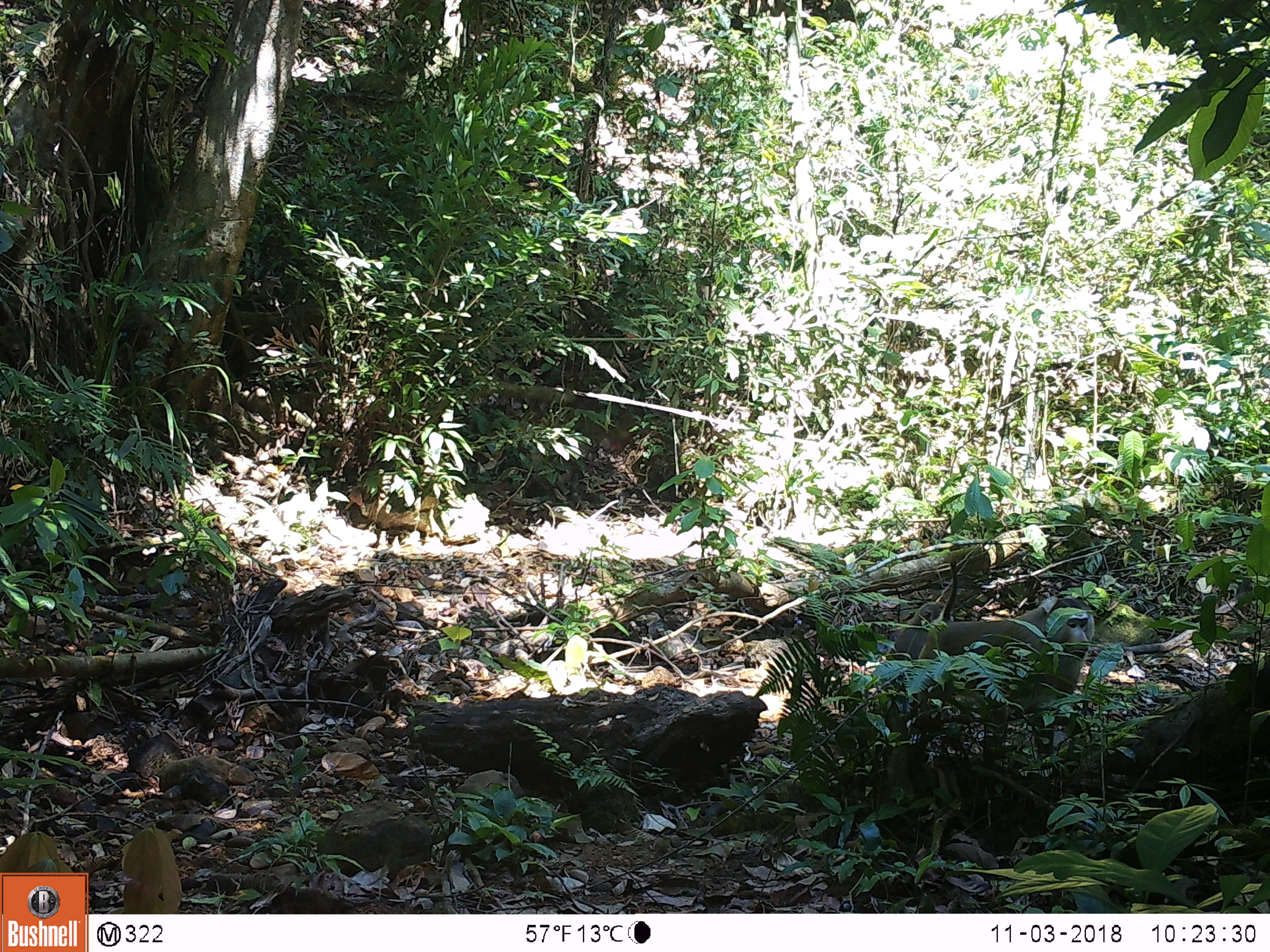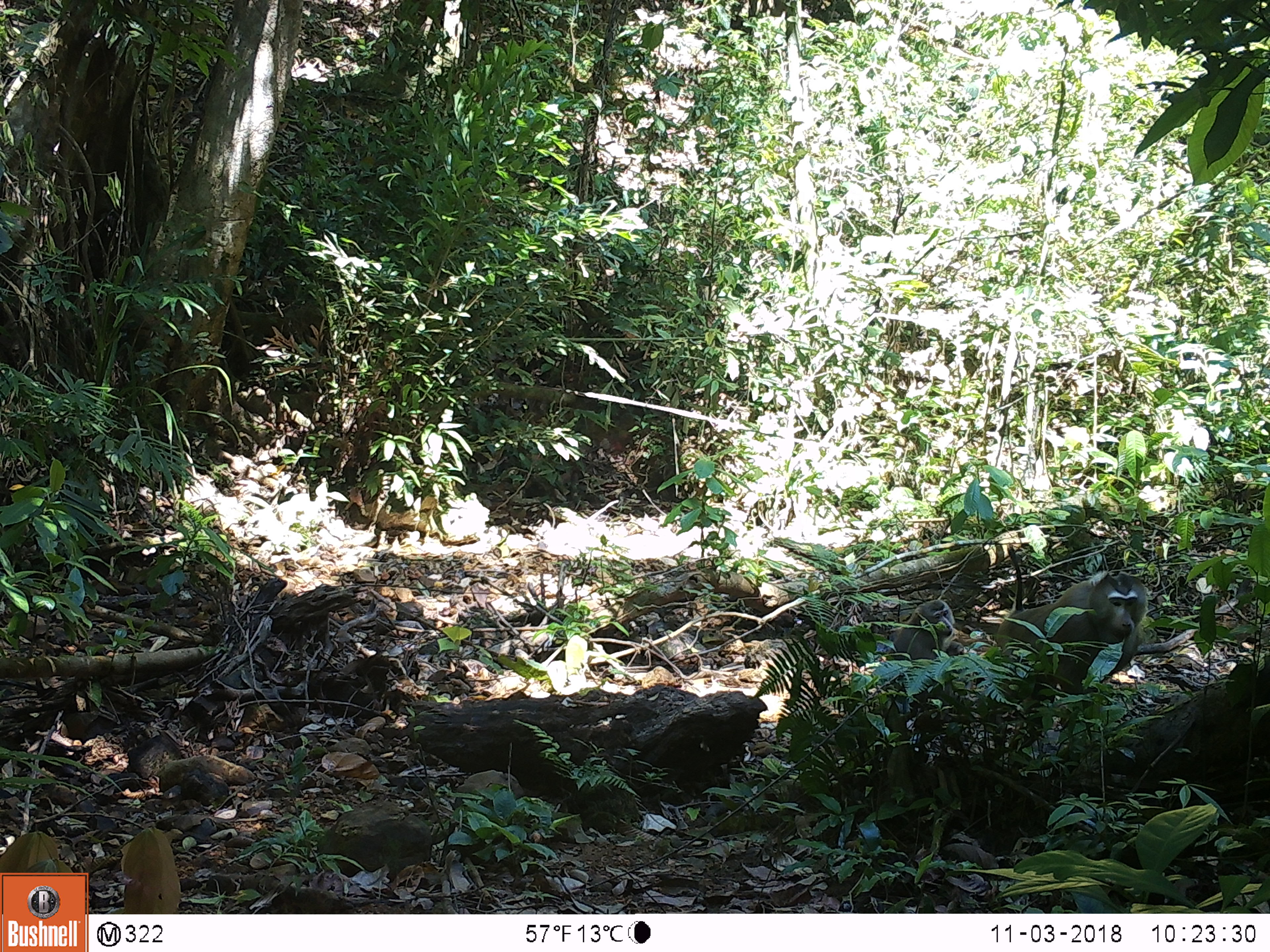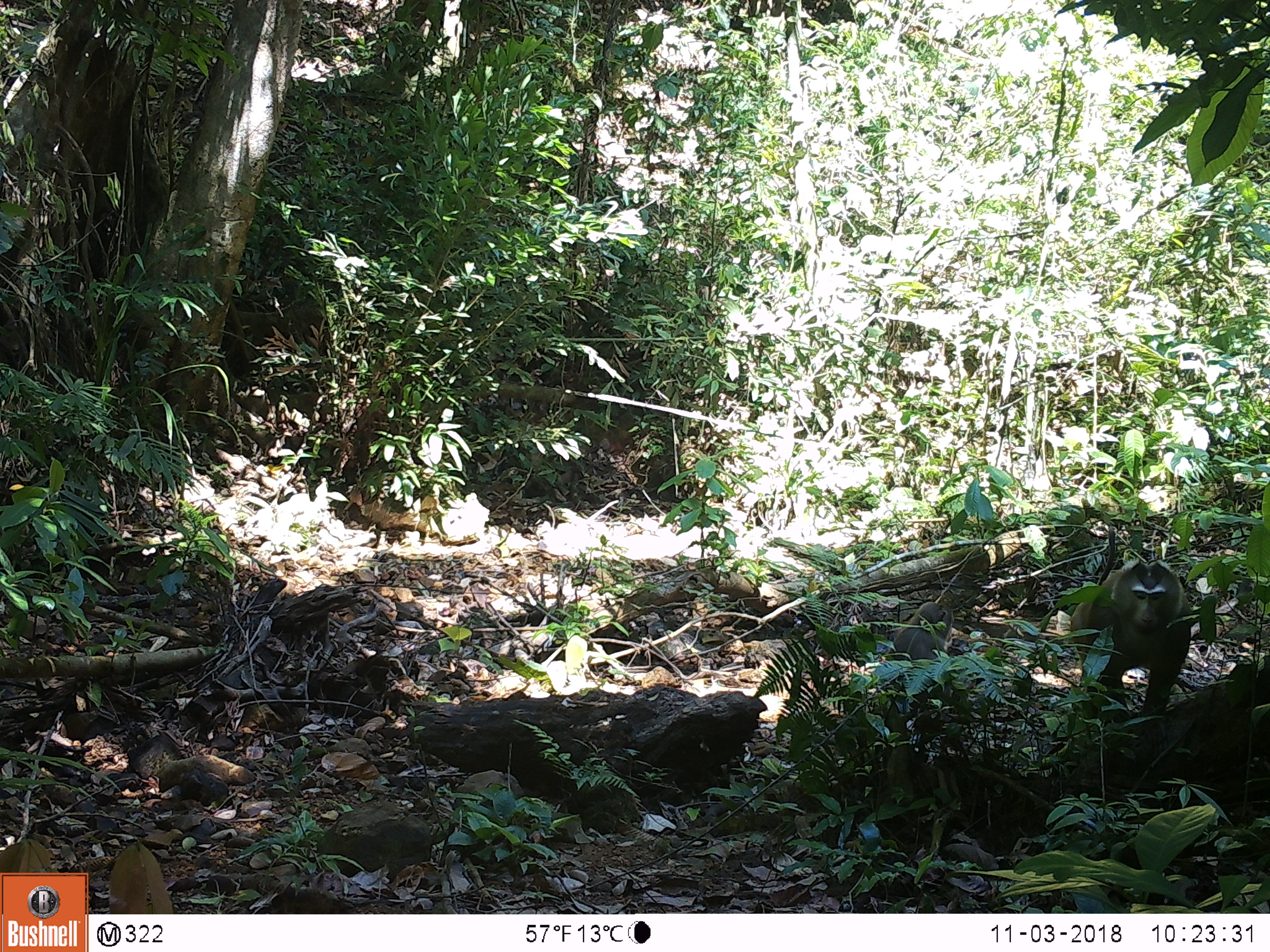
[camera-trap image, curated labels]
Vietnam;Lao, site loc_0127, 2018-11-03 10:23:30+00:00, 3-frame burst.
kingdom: Animalia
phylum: Chordata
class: Mammalia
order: Primates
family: Cercopithecidae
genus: Macaca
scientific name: Macaca nemestrina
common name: pig-tailed macaque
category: pig tailed macaque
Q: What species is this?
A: Pig tailed macaque (pig-tailed macaque) (Macaca nemestrina).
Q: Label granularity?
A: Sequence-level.